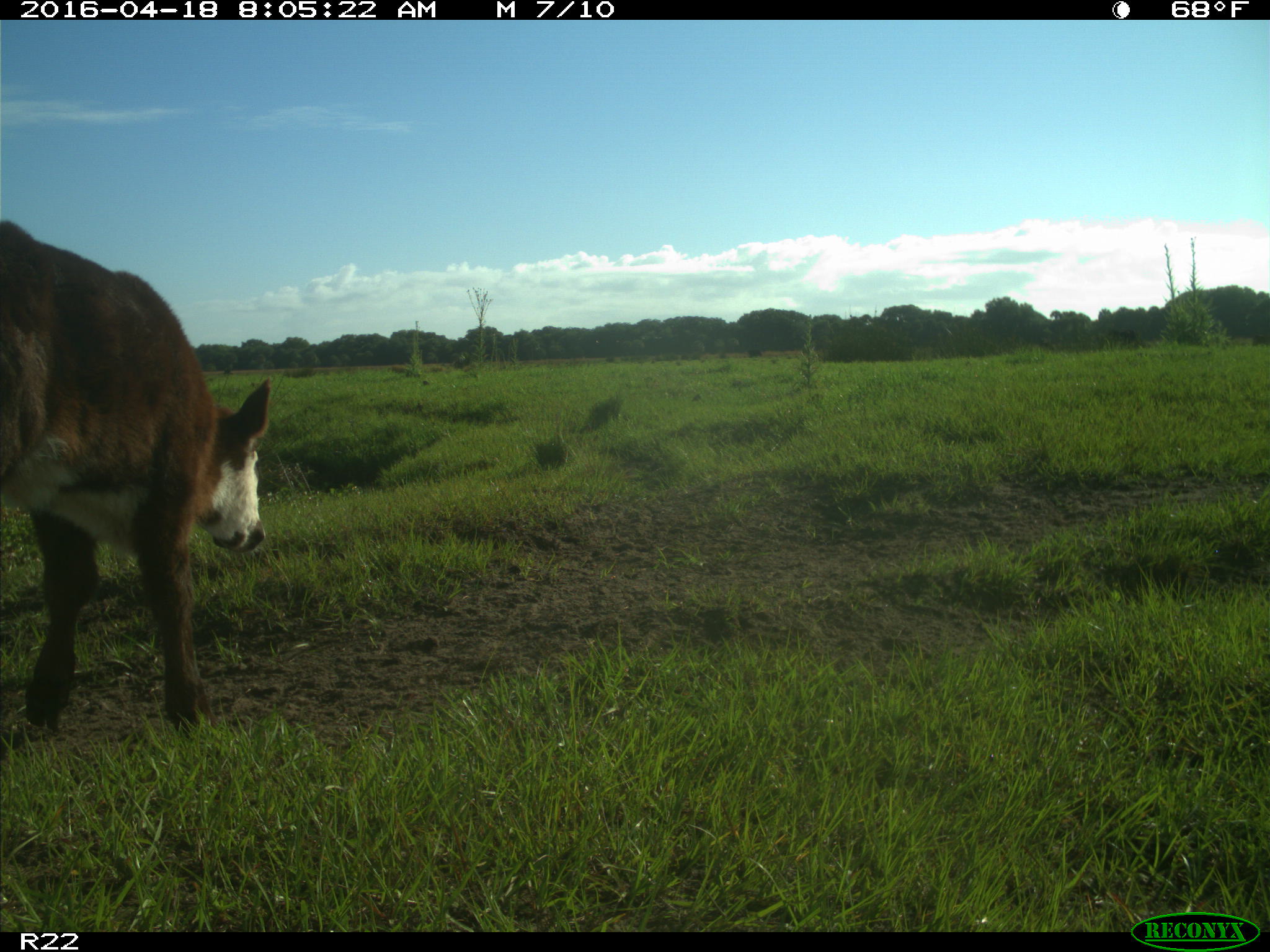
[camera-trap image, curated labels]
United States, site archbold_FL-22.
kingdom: Animalia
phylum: Chordata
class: Mammalia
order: Artiodactyla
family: Bovidae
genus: Bos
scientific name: Bos taurus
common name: domestic cow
Bos taurus (domestic cow).